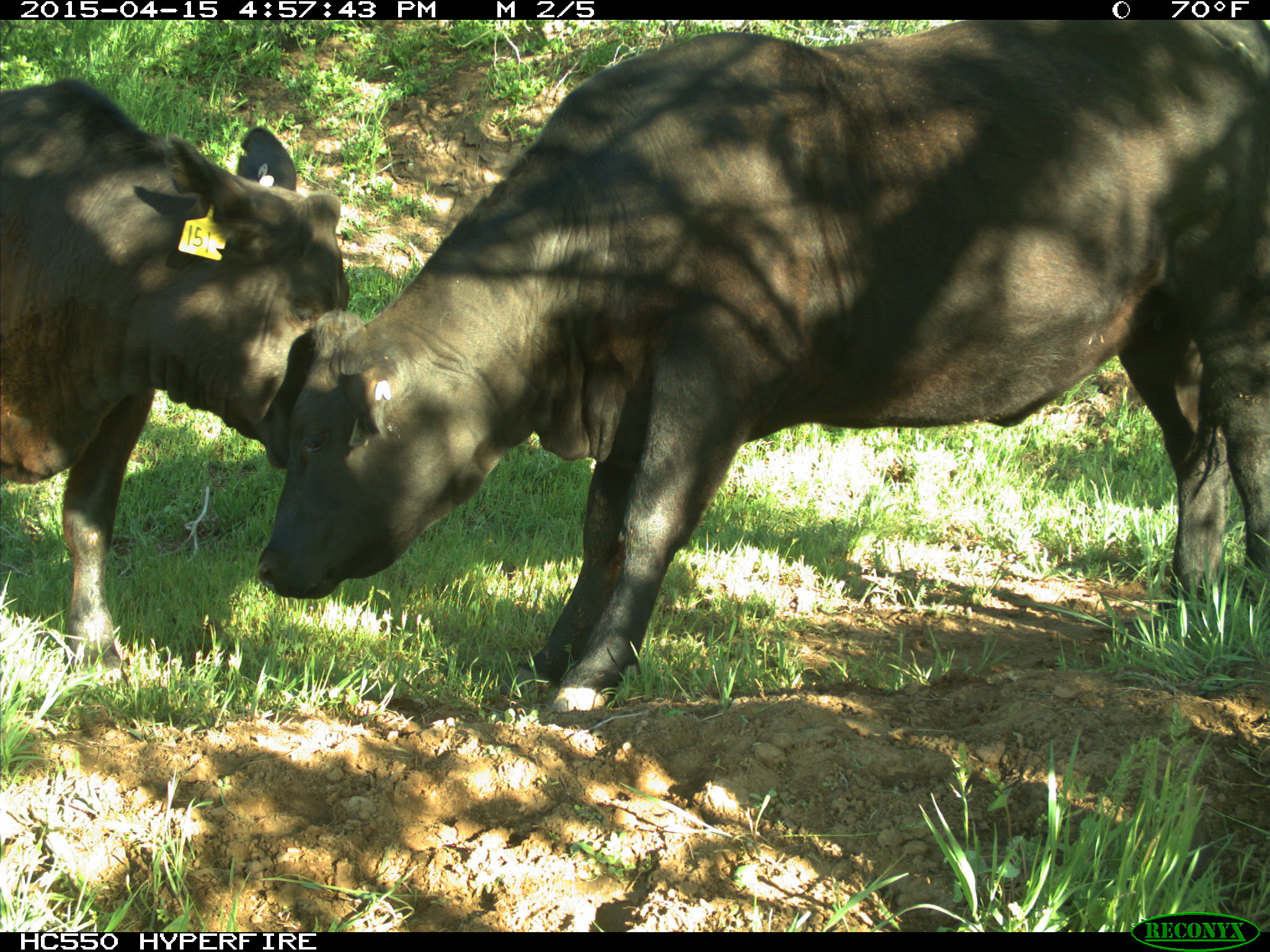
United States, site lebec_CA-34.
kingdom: Animalia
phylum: Chordata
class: Mammalia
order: Artiodactyla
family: Bovidae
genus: Bos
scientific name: Bos taurus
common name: domestic cow